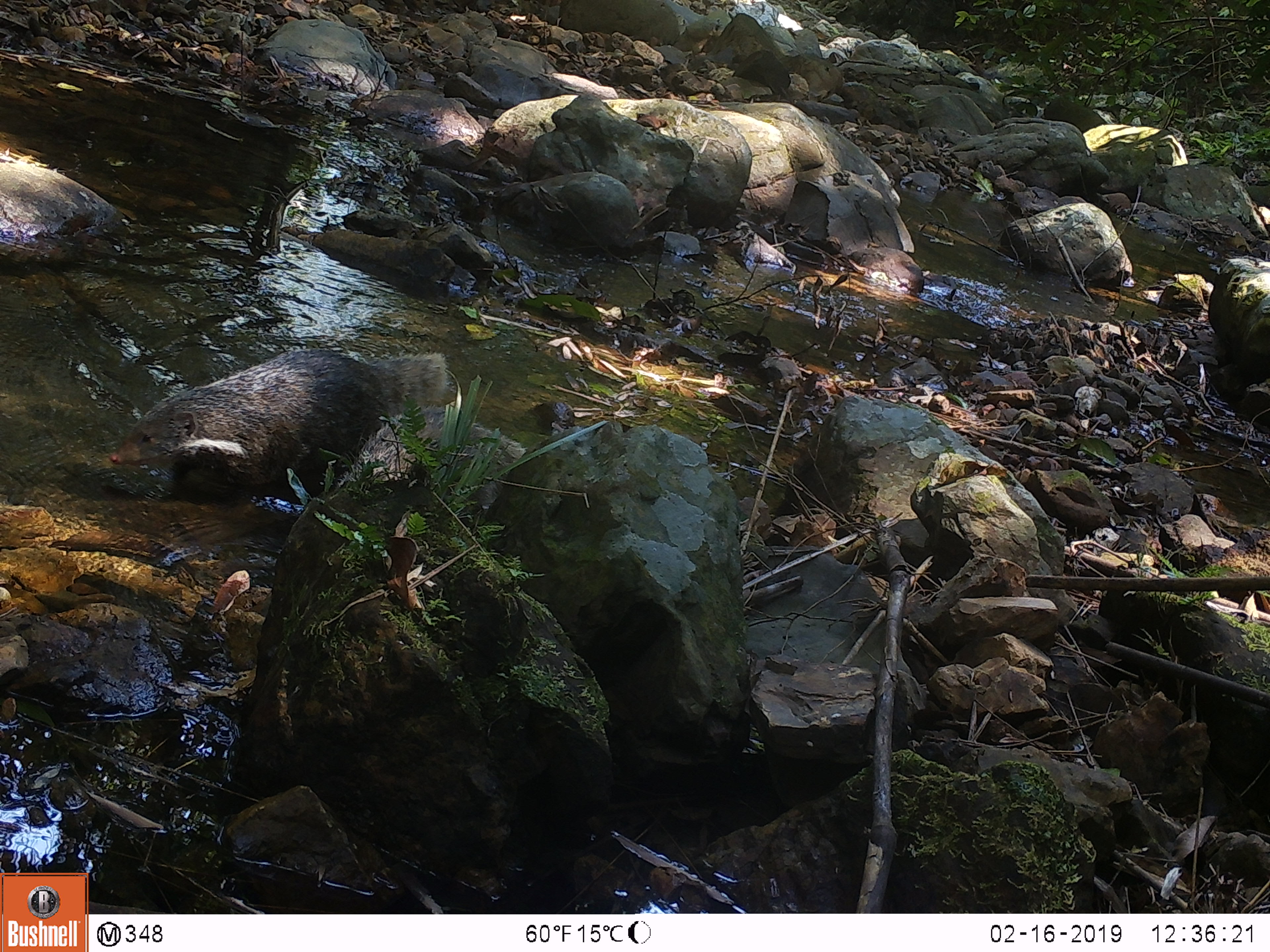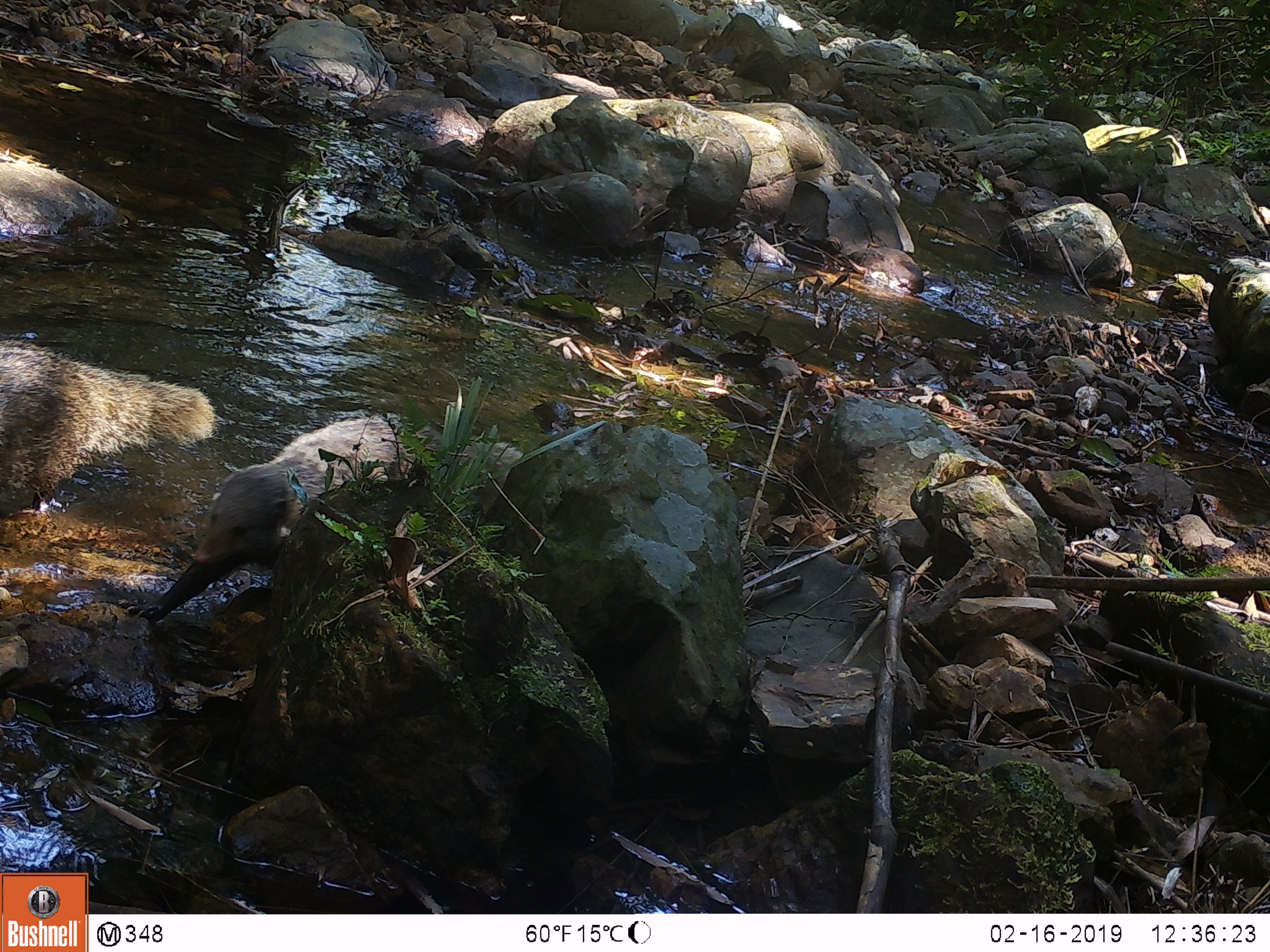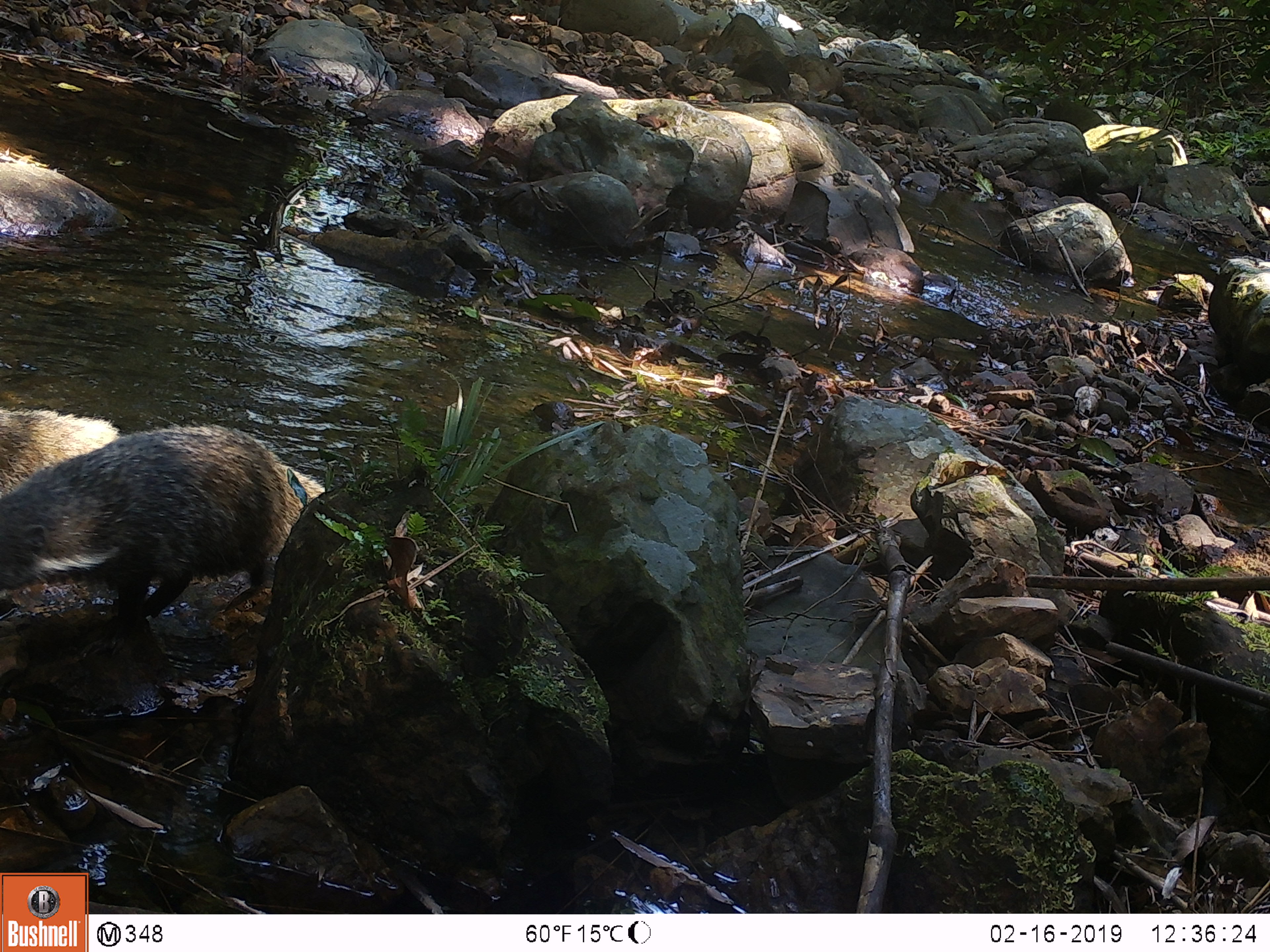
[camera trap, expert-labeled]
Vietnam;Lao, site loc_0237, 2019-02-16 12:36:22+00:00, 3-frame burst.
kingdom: Animalia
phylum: Chordata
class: Mammalia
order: Carnivora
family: Herpestidae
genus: Urva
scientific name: Urva urva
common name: crab-eating mongoose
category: crab eating mongoose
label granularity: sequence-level